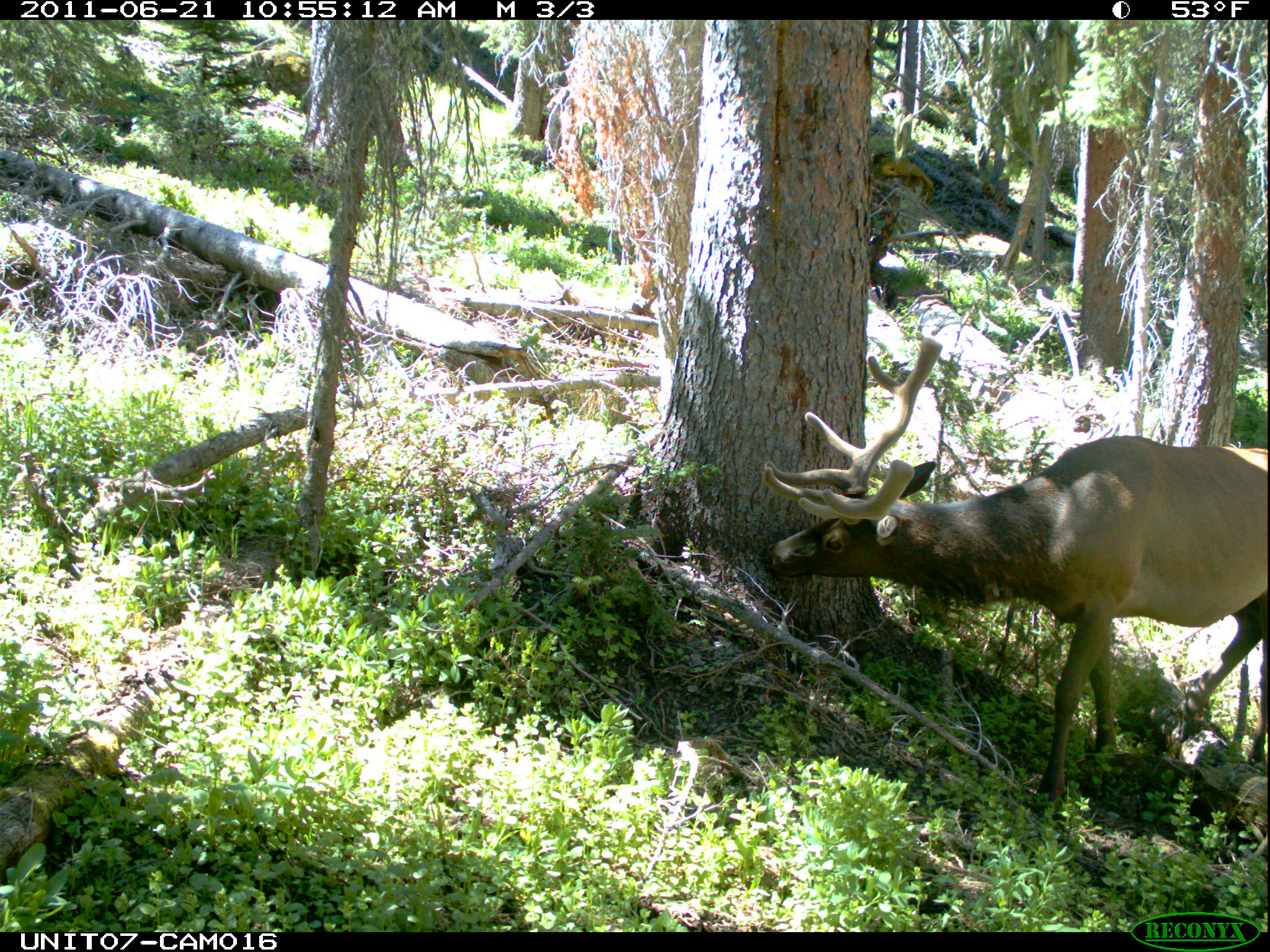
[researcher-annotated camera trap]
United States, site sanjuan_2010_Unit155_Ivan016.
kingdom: Animalia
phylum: Chordata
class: Mammalia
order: Artiodactyla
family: Cervidae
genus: Cervus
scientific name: Cervus elaphus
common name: red deer